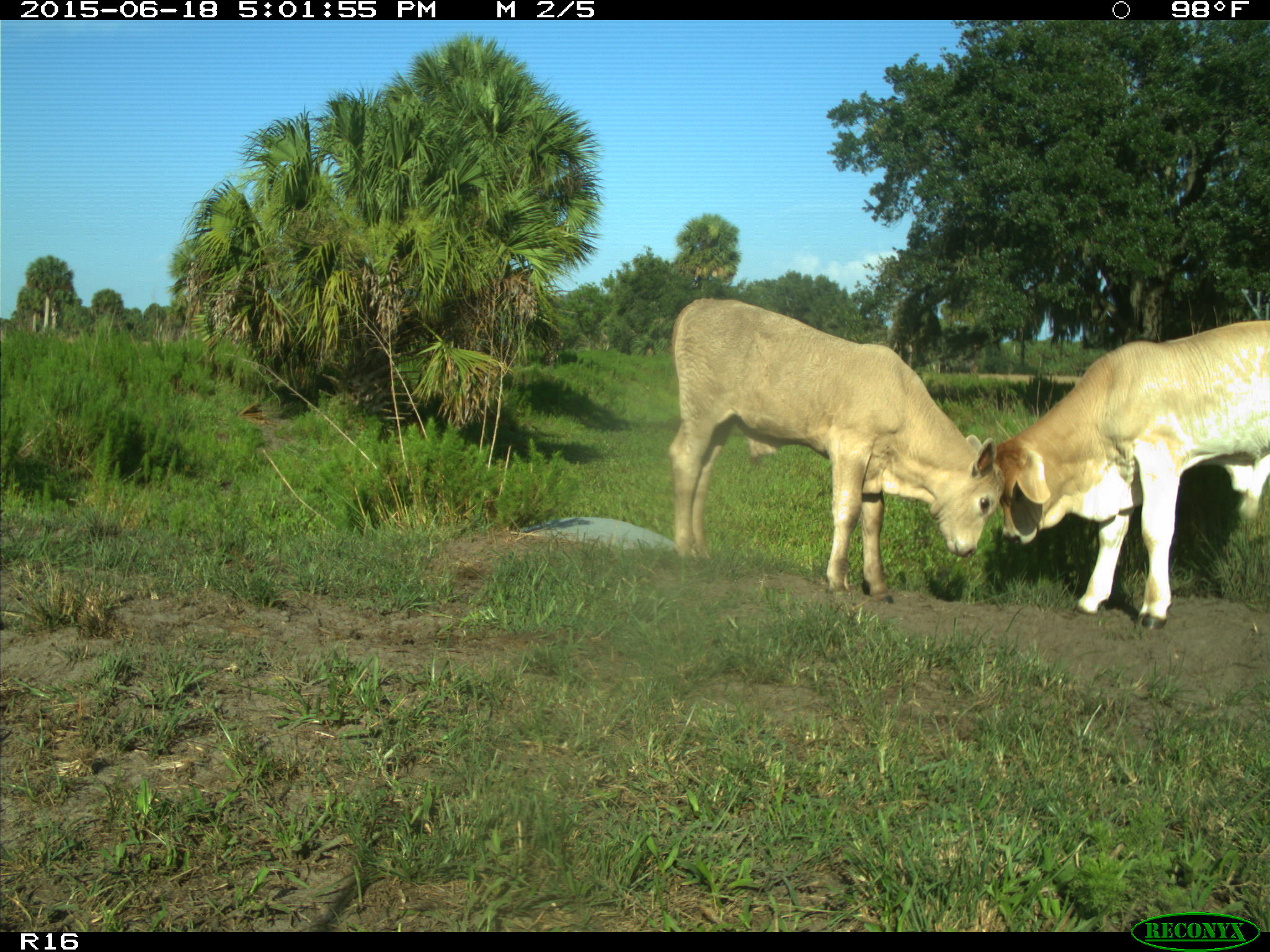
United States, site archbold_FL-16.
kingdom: Animalia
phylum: Chordata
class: Mammalia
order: Artiodactyla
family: Bovidae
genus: Bos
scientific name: Bos taurus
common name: domestic cow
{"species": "Bos taurus (domestic cow)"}